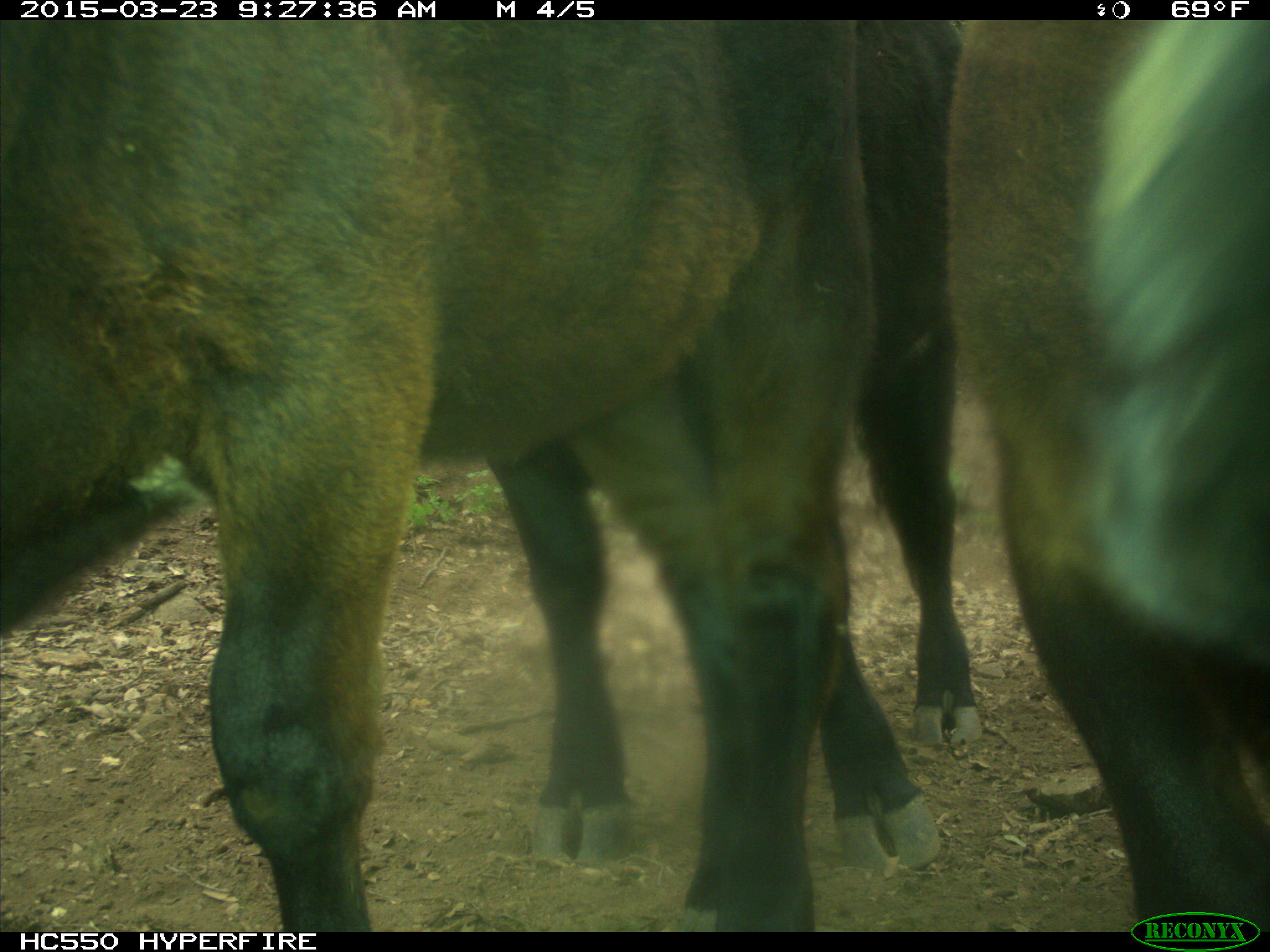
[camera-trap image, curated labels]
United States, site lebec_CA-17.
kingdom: Animalia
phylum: Chordata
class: Mammalia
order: Artiodactyla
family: Bovidae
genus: Bos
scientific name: Bos taurus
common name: domestic cow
Bos taurus (domestic cow).